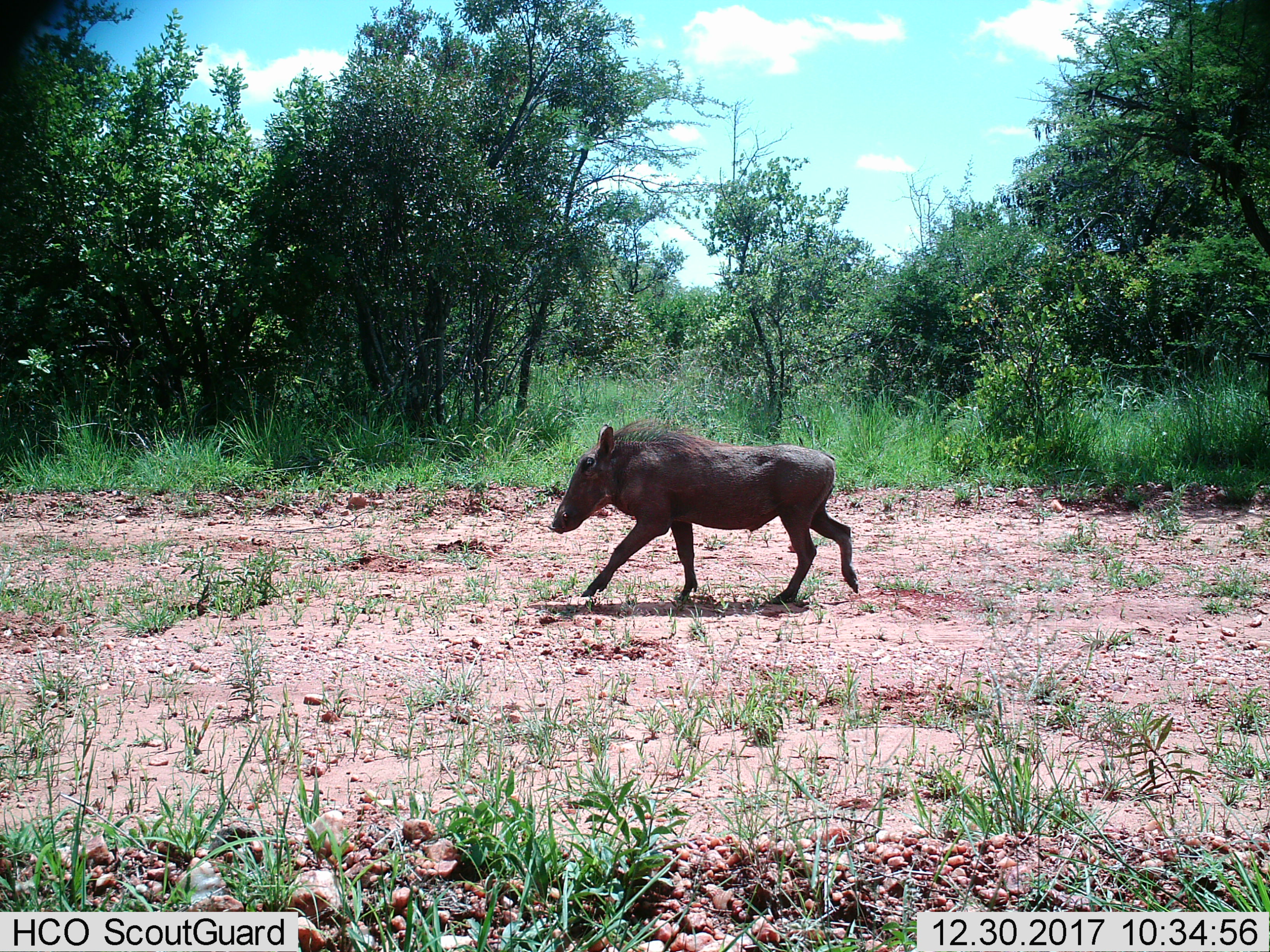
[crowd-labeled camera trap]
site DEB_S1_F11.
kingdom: Animalia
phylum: Chordata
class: Mammalia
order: Artiodactyla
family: Suidae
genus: Phacochoerus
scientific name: Phacochoerus africanus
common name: warthog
Warthog (Phacochoerus africanus), count 1. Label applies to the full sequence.